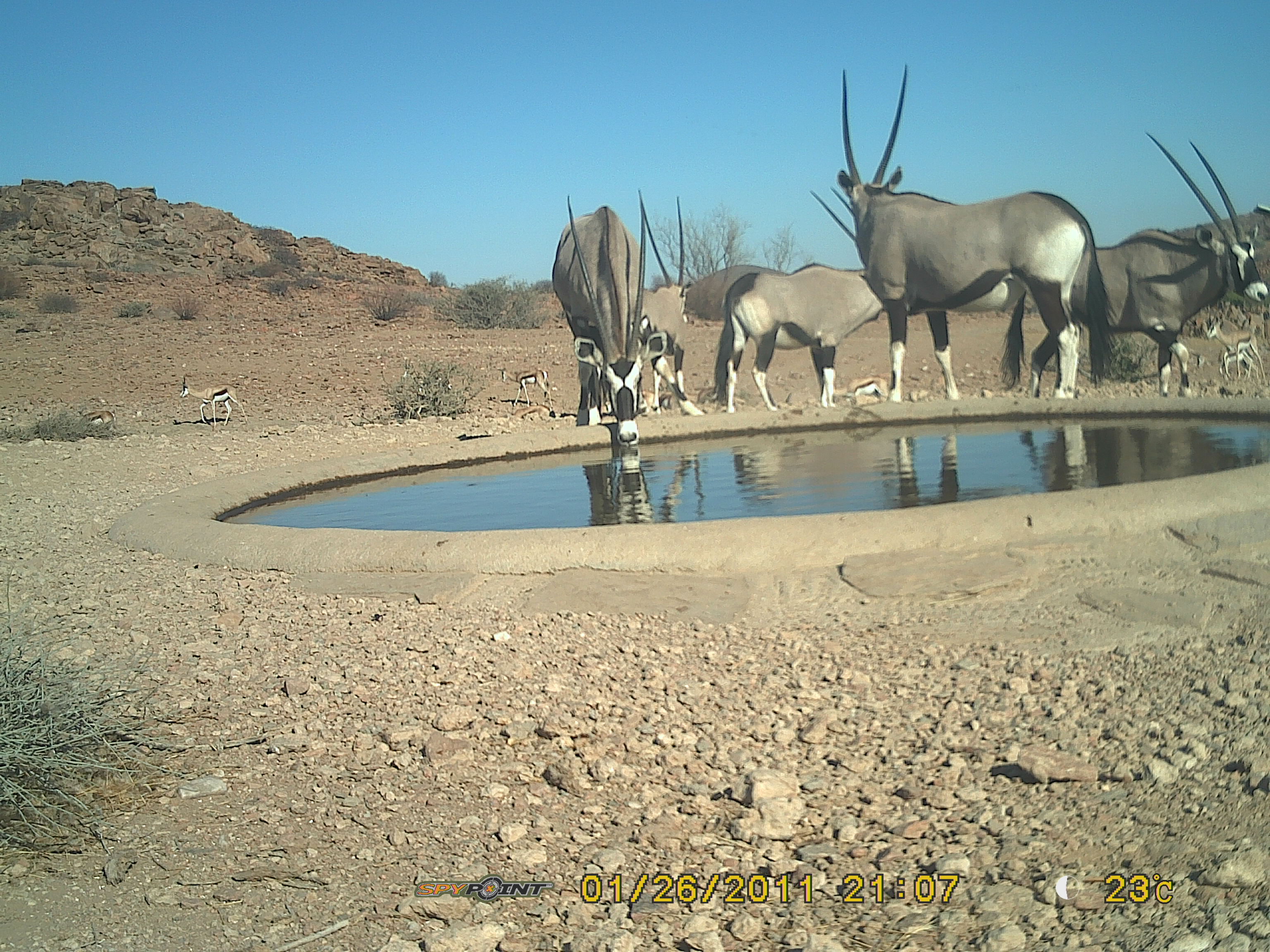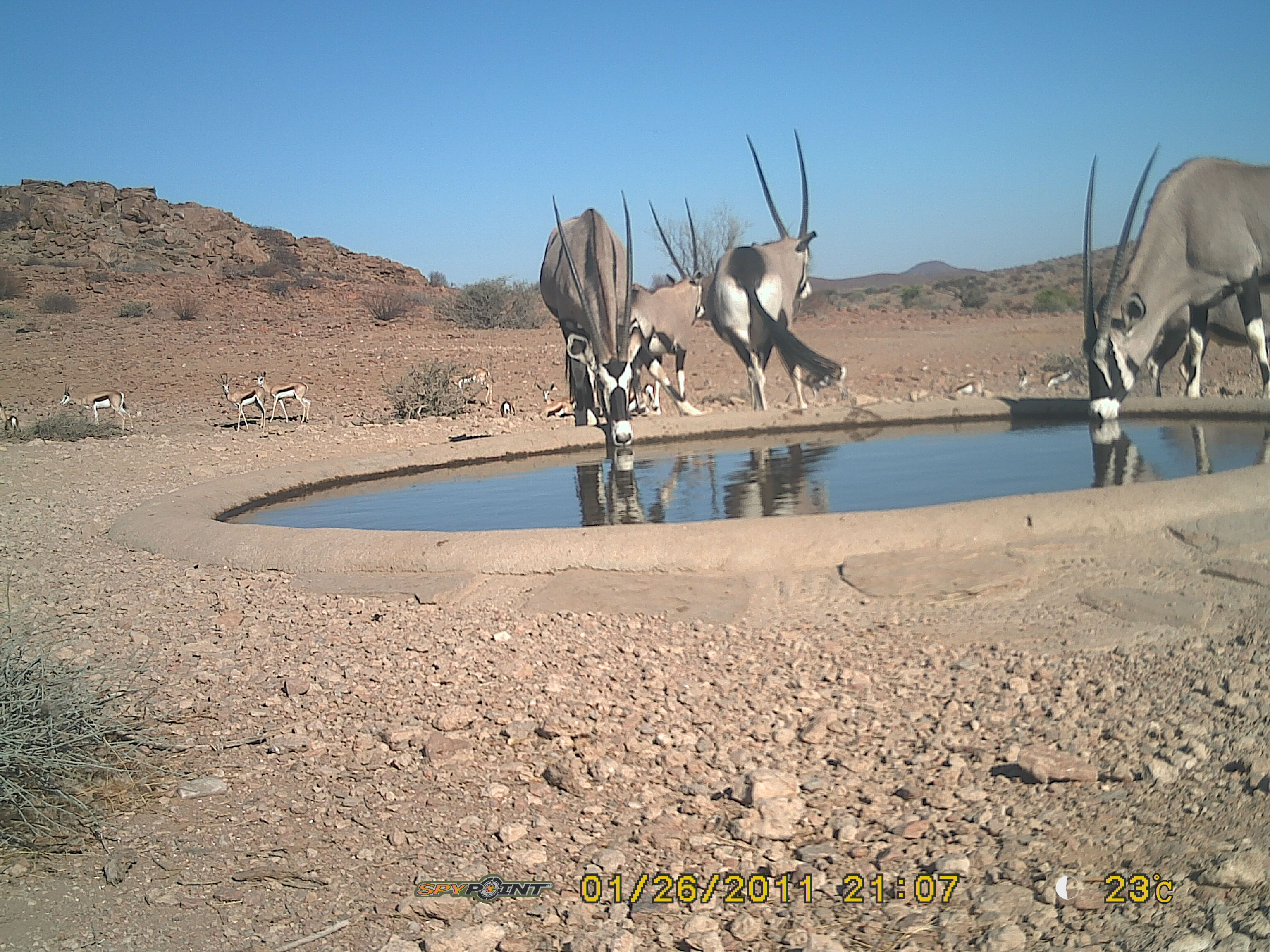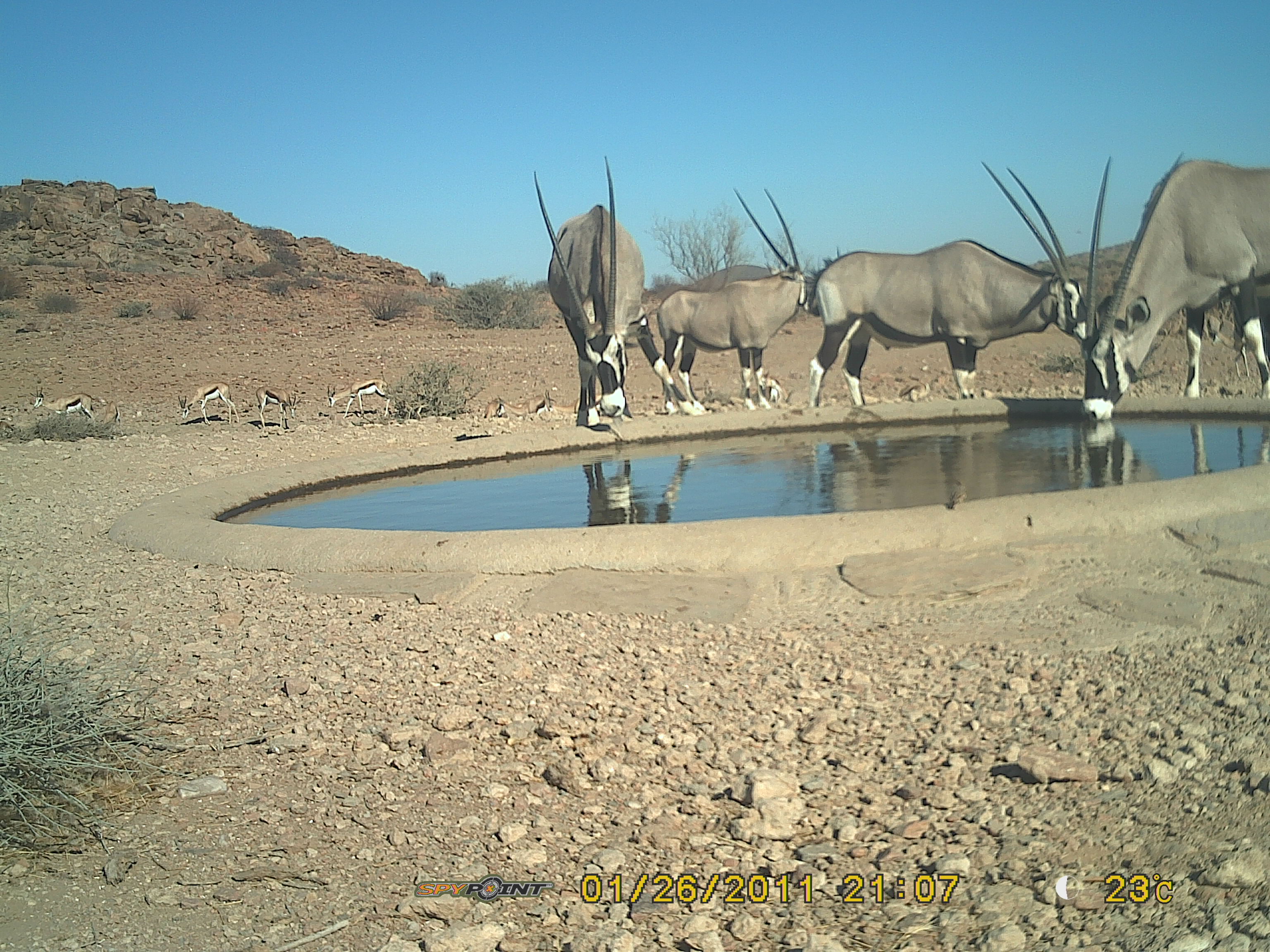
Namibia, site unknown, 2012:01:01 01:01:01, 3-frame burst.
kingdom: Animalia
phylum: Chordata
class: Mammalia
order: Artiodactyla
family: Bovidae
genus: Oryx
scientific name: Oryx gazella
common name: gemsbok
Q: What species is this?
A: Oryx gazella (gemsbok).